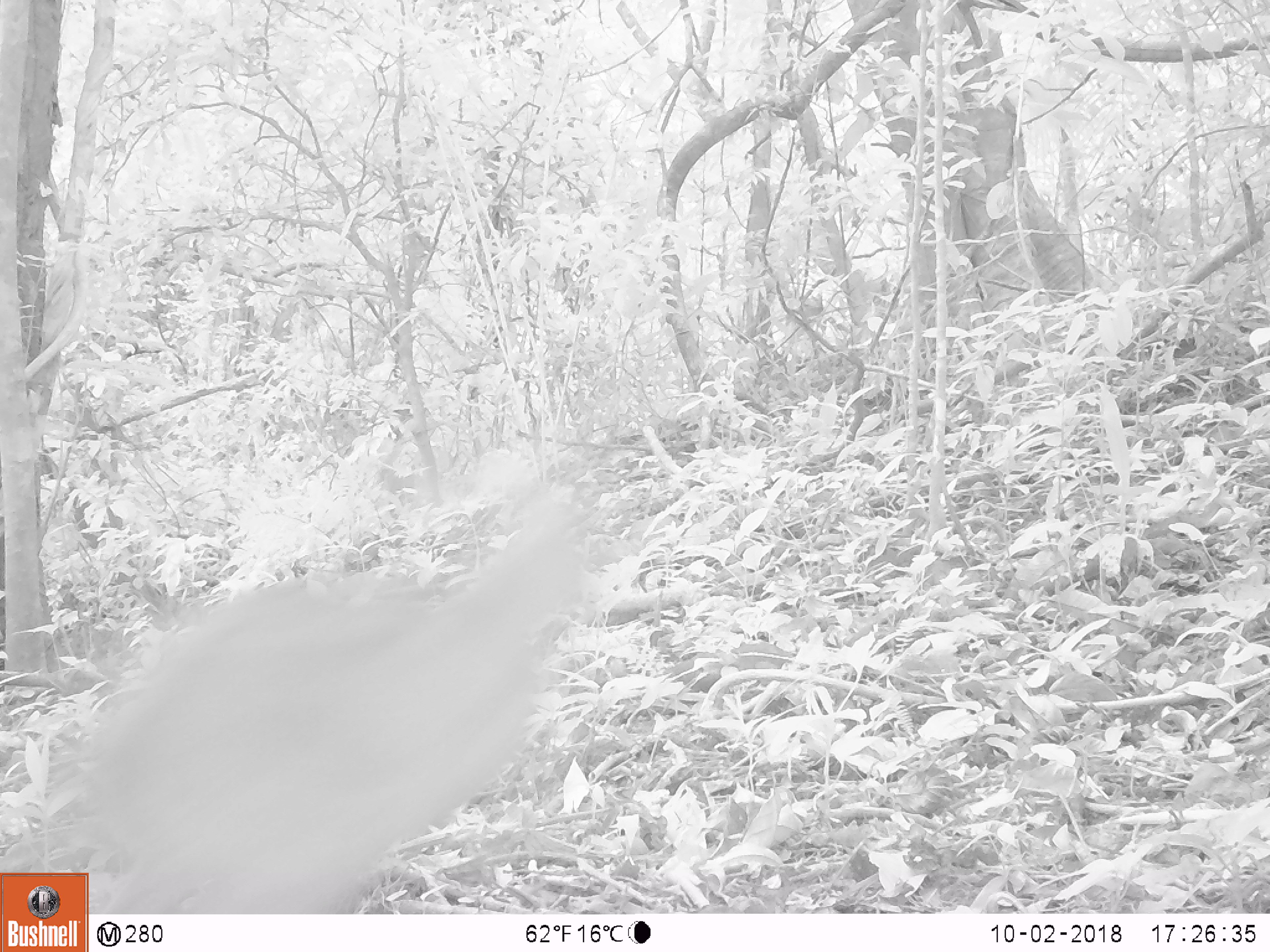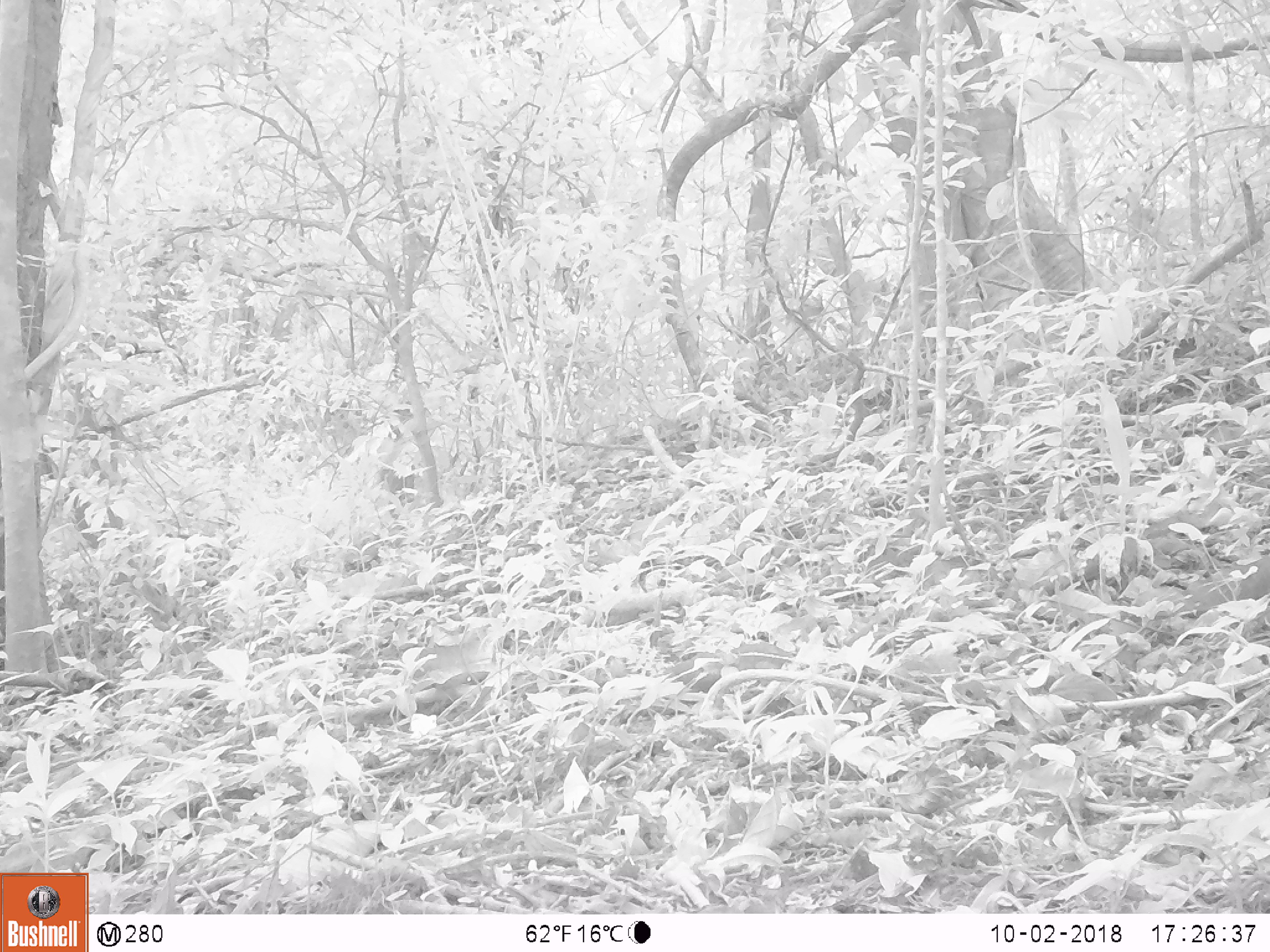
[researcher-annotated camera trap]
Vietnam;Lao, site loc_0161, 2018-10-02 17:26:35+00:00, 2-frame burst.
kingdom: Animalia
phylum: Chordata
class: Mammalia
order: Artiodactyla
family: Cervidae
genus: Muntiacus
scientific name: Muntiacus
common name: muntjacs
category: unidentified muntjac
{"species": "unidentified muntjac (muntjacs) (Muntiacus)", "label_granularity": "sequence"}